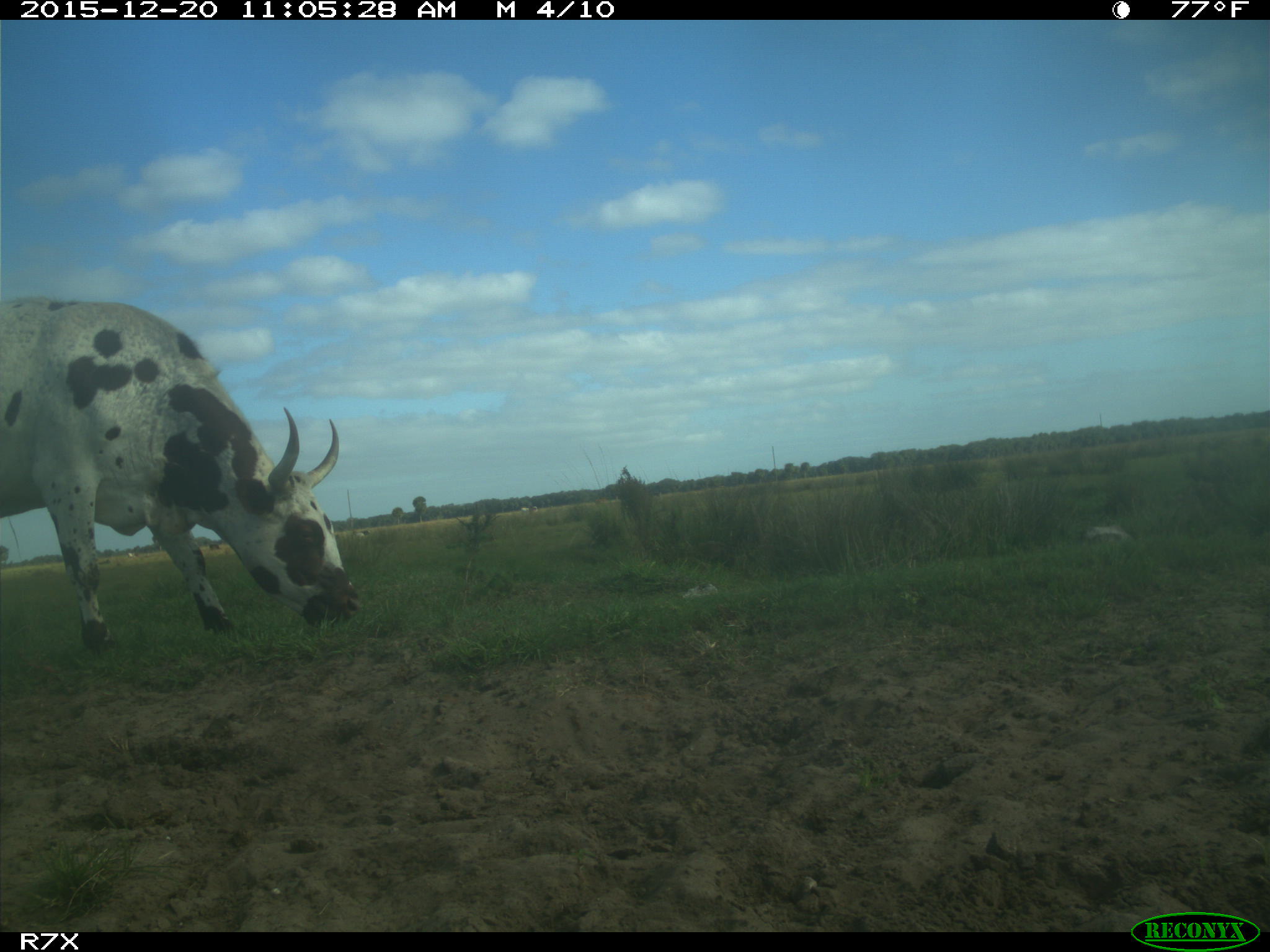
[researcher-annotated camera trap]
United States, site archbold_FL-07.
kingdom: Animalia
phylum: Chordata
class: Mammalia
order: Artiodactyla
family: Bovidae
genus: Bos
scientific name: Bos taurus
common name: domestic cow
Bos taurus (domestic cow).